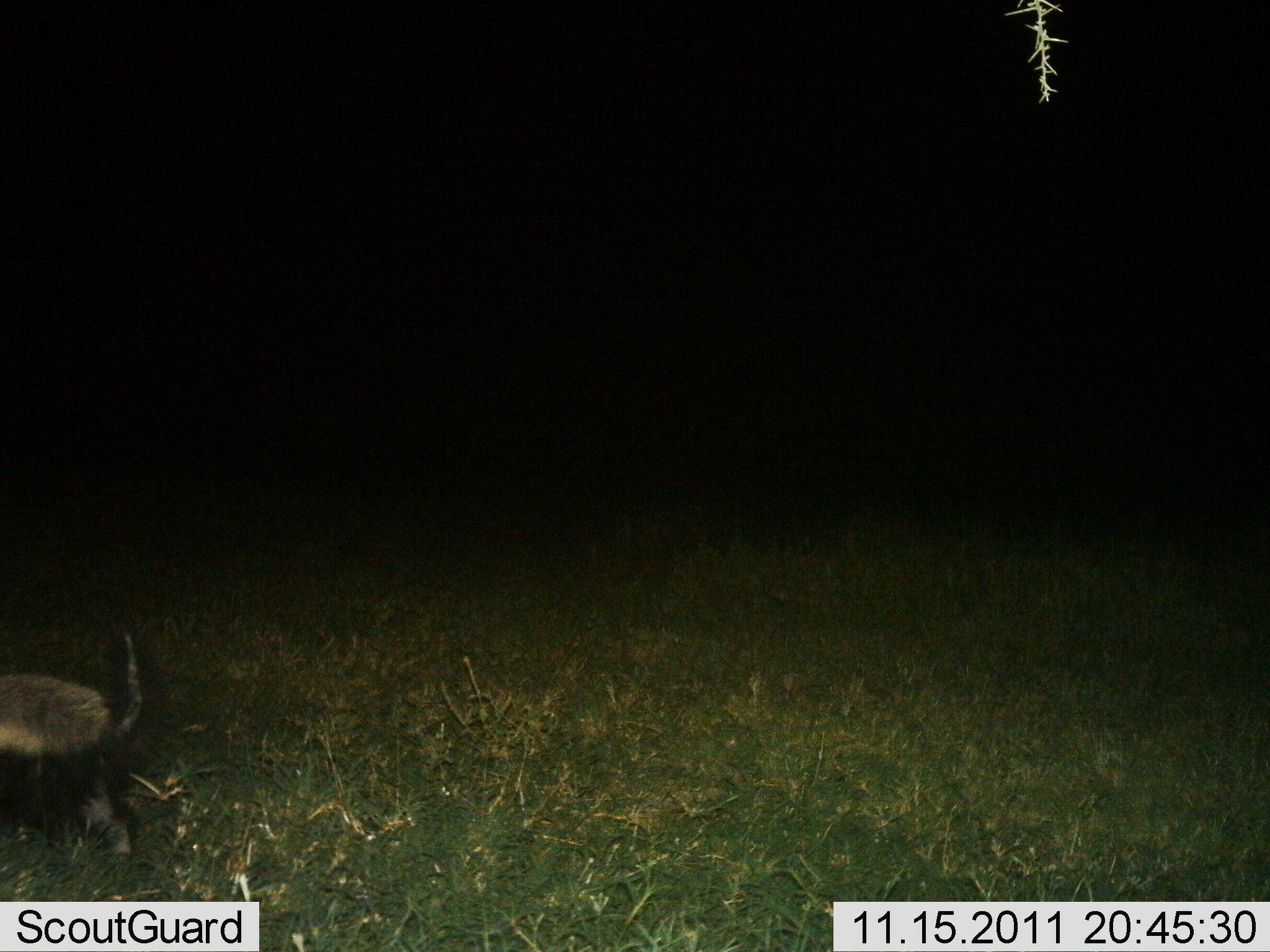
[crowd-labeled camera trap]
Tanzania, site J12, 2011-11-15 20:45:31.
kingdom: Animalia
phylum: Chordata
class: Mammalia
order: Carnivora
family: Mustelidae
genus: Mellivora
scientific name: Mellivora capensis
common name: honey badger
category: honeybadger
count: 1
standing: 10%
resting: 0%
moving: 90%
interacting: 0%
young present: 0%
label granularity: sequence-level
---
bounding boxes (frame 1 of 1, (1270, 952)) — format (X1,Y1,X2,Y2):
animal: (0,630,145,861)